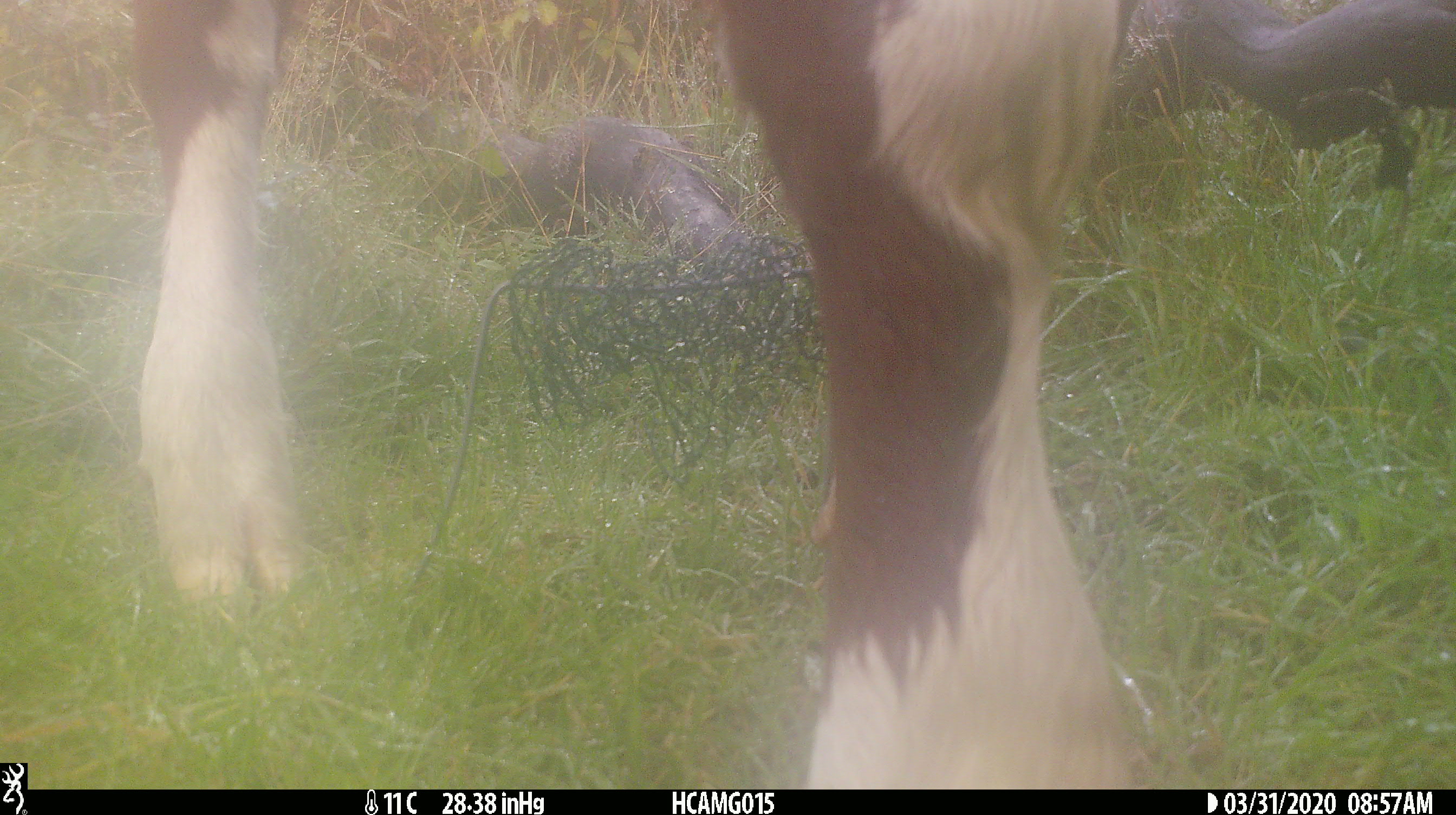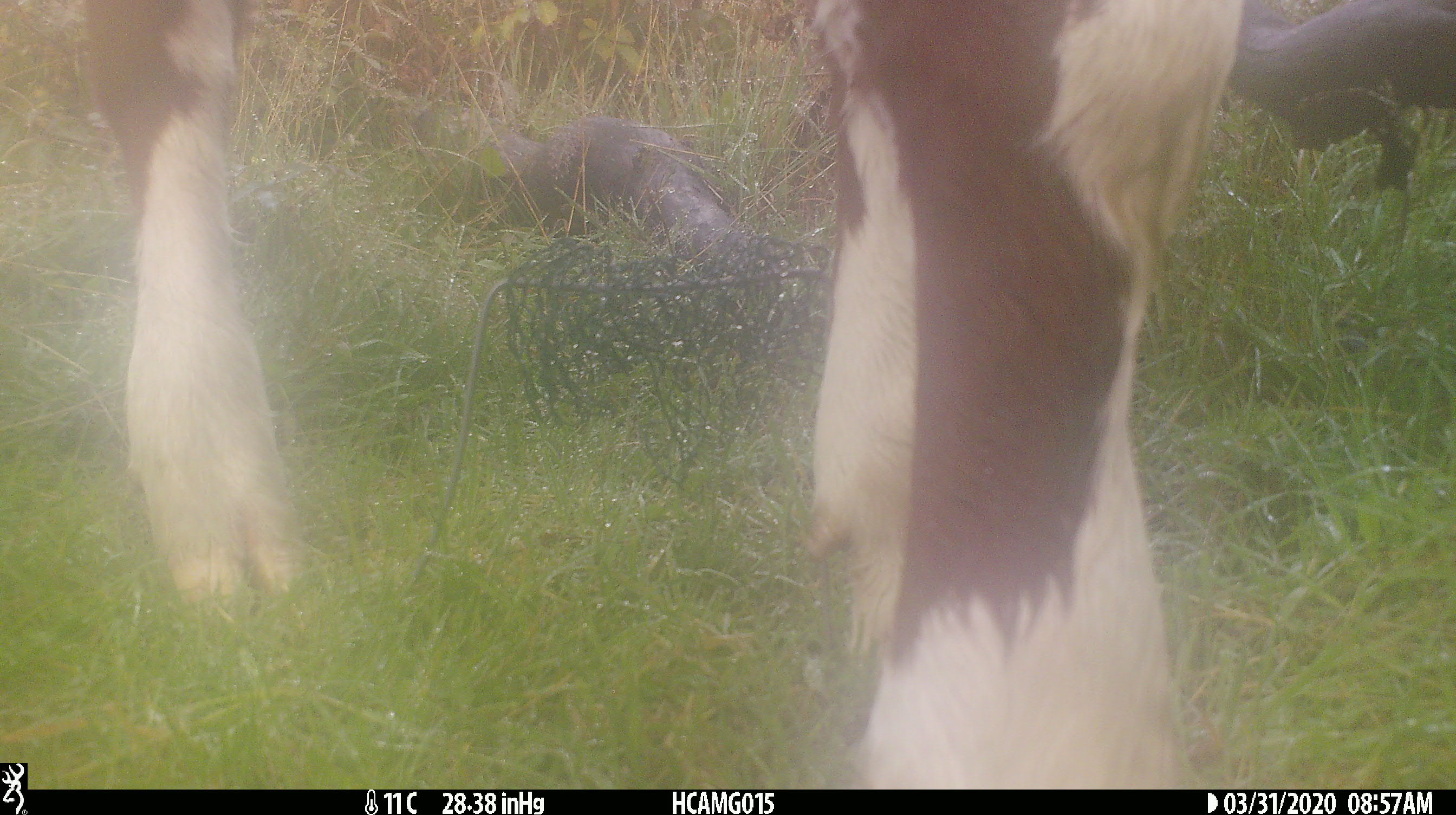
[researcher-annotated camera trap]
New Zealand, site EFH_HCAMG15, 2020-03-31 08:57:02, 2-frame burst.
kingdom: Animalia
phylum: Chordata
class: Mammalia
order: Artiodactyla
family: Bovidae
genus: Bos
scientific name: Bos taurus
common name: domestic cow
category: cow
Cow (domestic cow) (Bos taurus).